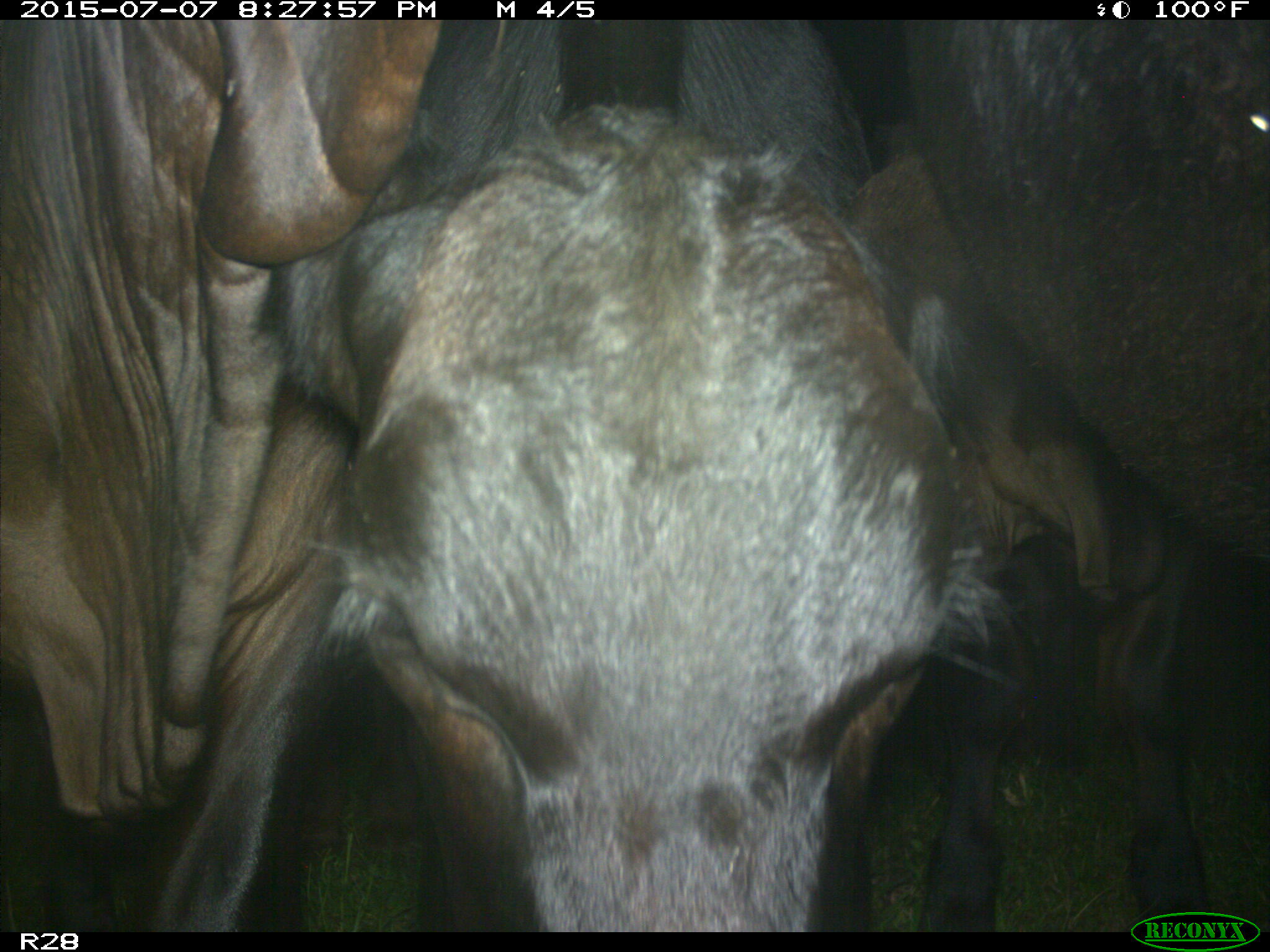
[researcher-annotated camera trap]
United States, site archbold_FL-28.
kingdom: Animalia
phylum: Chordata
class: Mammalia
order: Artiodactyla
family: Bovidae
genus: Bos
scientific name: Bos taurus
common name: domestic cow